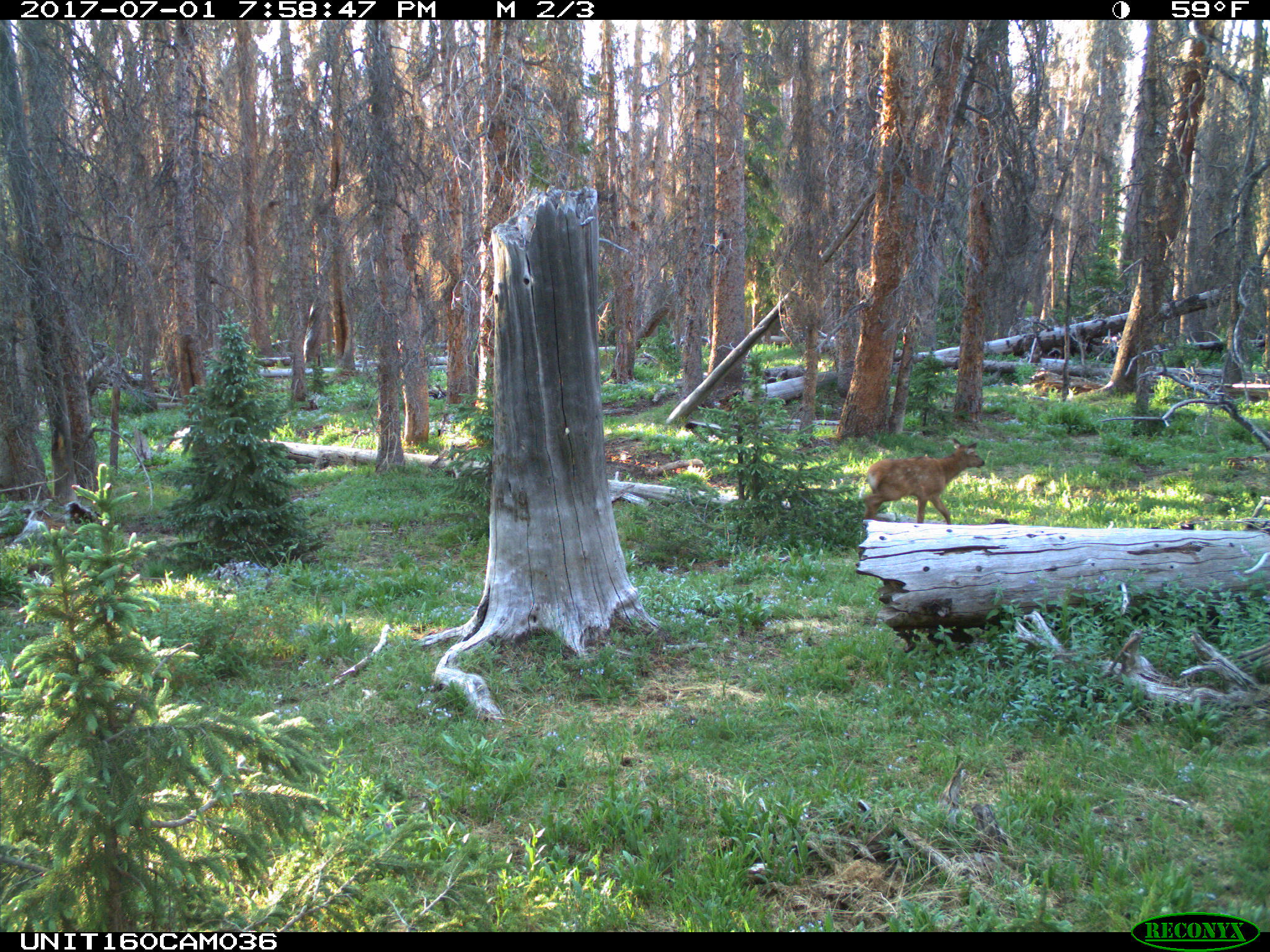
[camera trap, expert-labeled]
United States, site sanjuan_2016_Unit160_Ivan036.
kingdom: Animalia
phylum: Chordata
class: Mammalia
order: Artiodactyla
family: Cervidae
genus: Cervus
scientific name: Cervus elaphus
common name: red deer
Cervus elaphus (red deer).